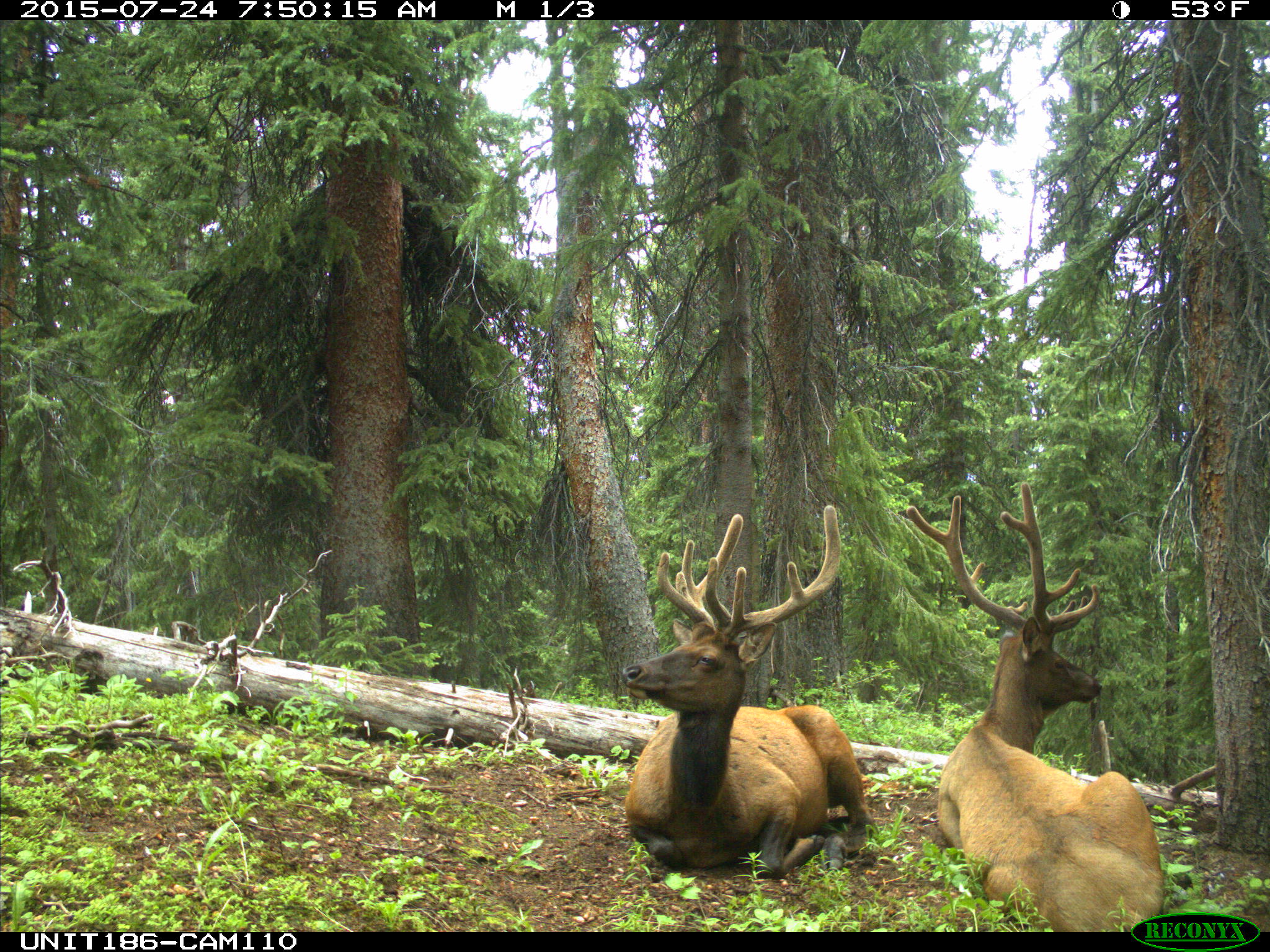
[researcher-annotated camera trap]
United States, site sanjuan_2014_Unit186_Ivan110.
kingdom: Animalia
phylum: Chordata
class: Mammalia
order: Artiodactyla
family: Cervidae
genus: Cervus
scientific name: Cervus elaphus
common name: red deer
Cervus elaphus (red deer).